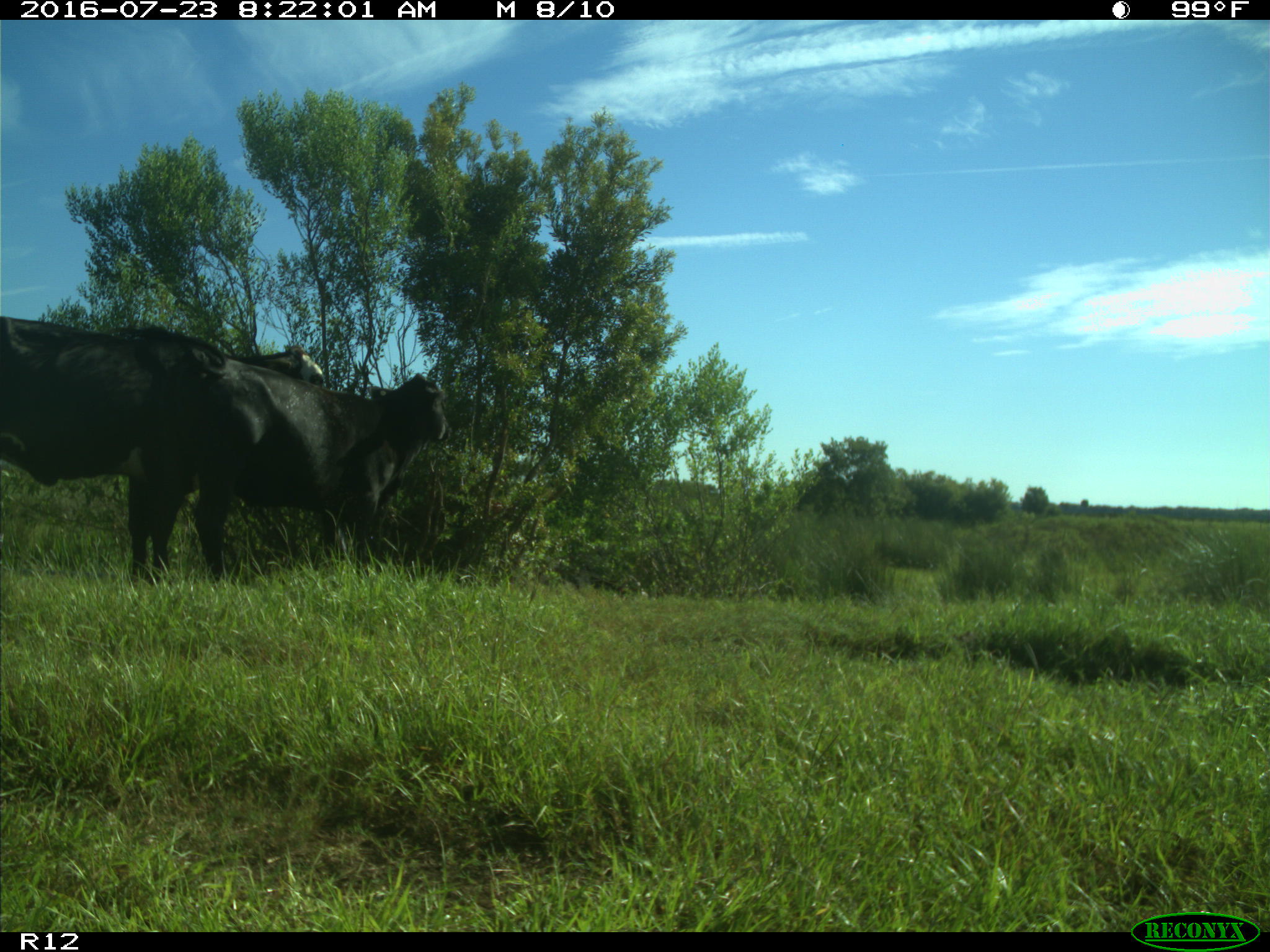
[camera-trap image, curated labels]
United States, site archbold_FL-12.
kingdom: Animalia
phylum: Chordata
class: Mammalia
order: Artiodactyla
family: Bovidae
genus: Bos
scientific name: Bos taurus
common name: domestic cow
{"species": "Bos taurus (domestic cow)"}